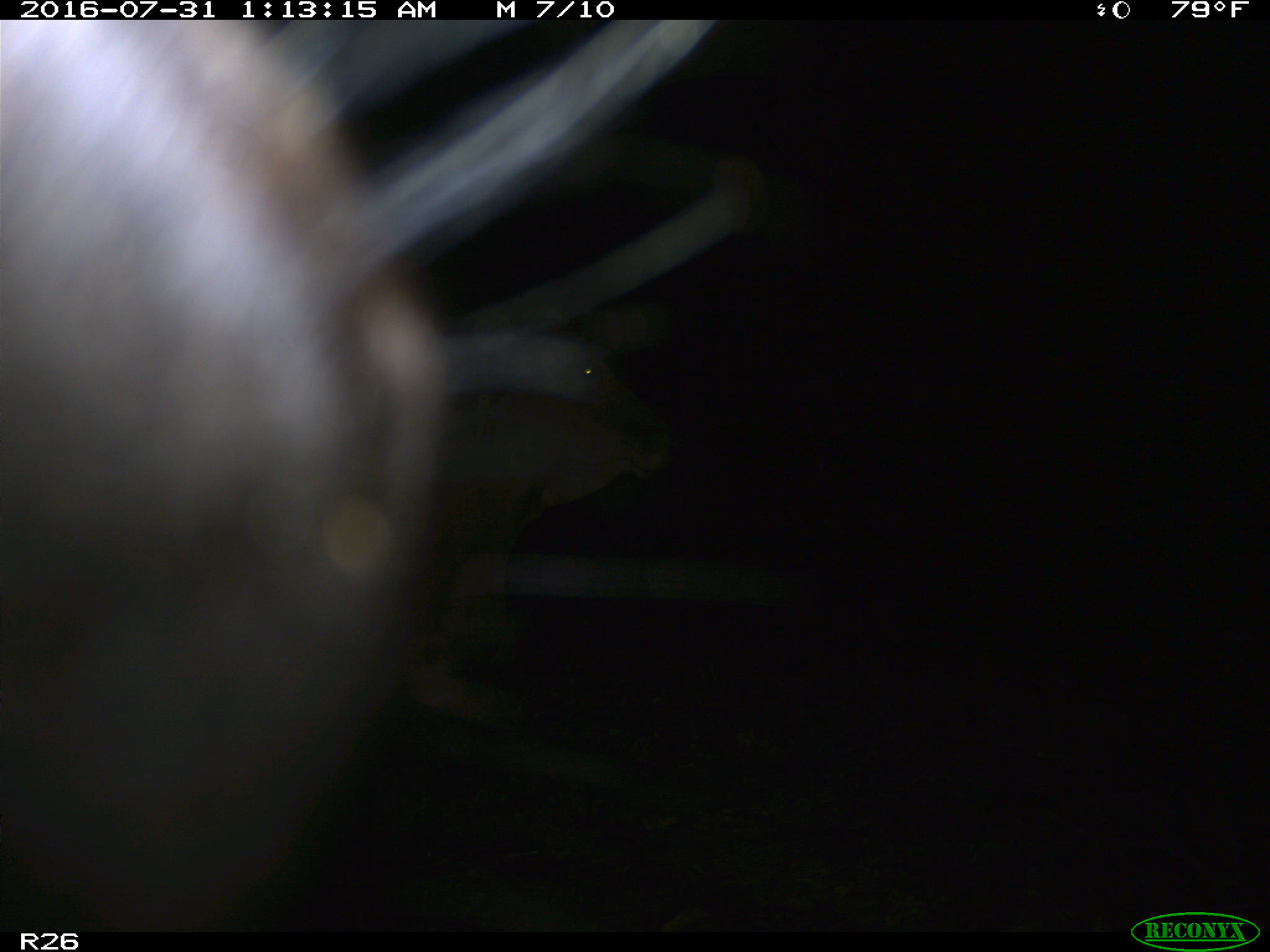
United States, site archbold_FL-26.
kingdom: Animalia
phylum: Chordata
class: Mammalia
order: Artiodactyla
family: Bovidae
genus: Bos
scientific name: Bos taurus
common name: domestic cow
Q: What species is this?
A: Bos taurus (domestic cow).